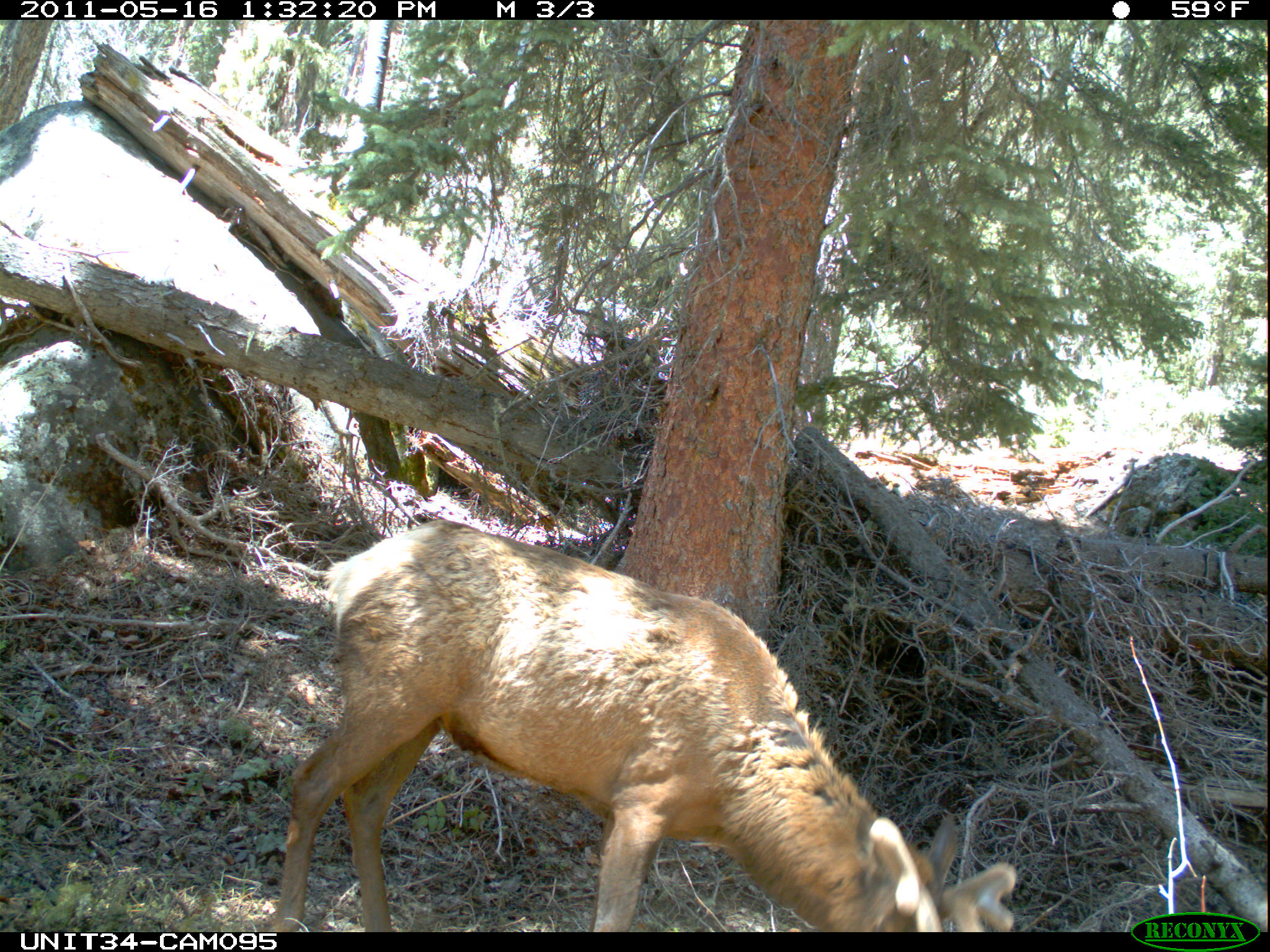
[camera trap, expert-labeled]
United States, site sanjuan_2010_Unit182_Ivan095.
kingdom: Animalia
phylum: Chordata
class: Mammalia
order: Artiodactyla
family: Cervidae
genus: Cervus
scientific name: Cervus elaphus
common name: red deer